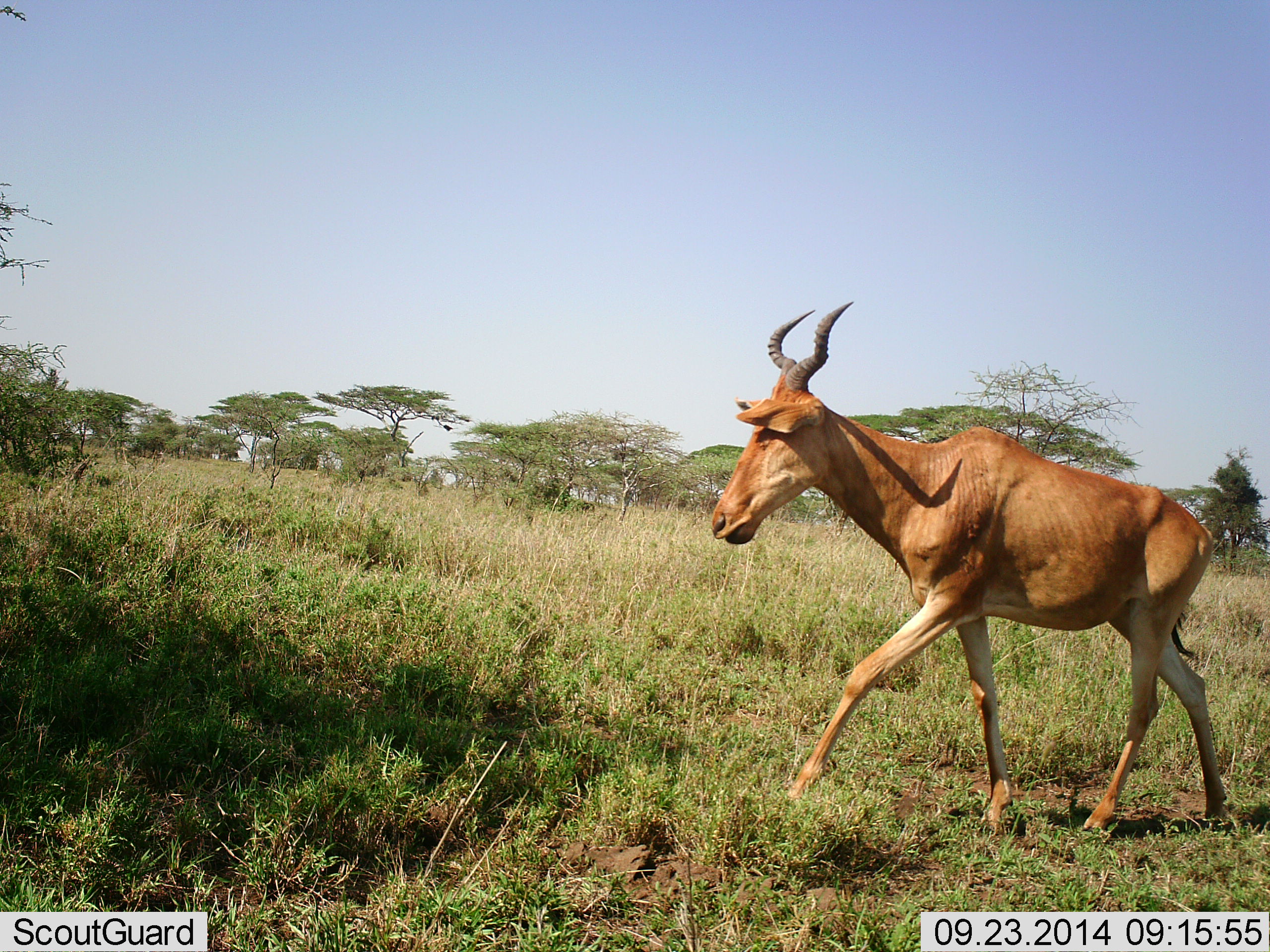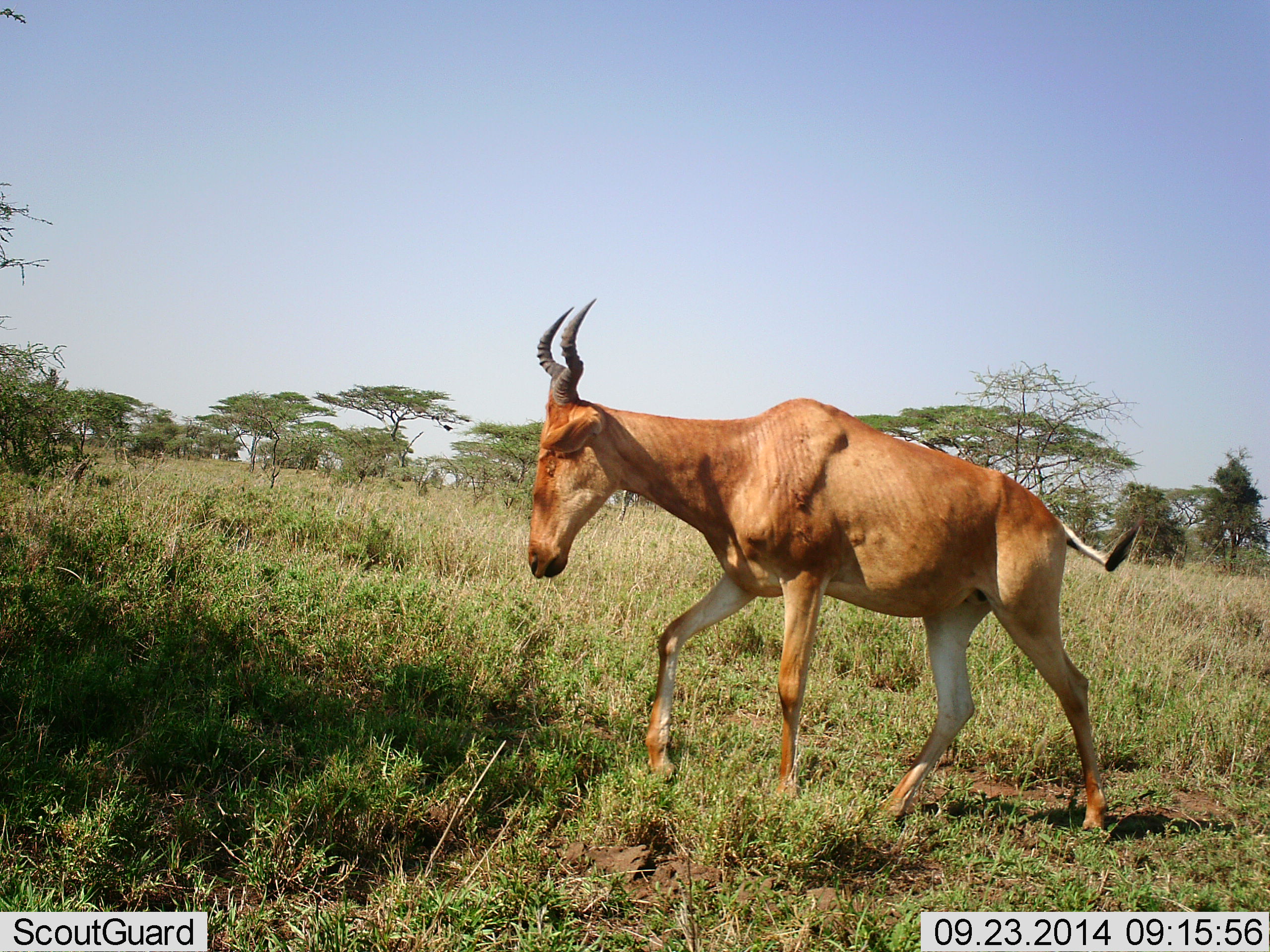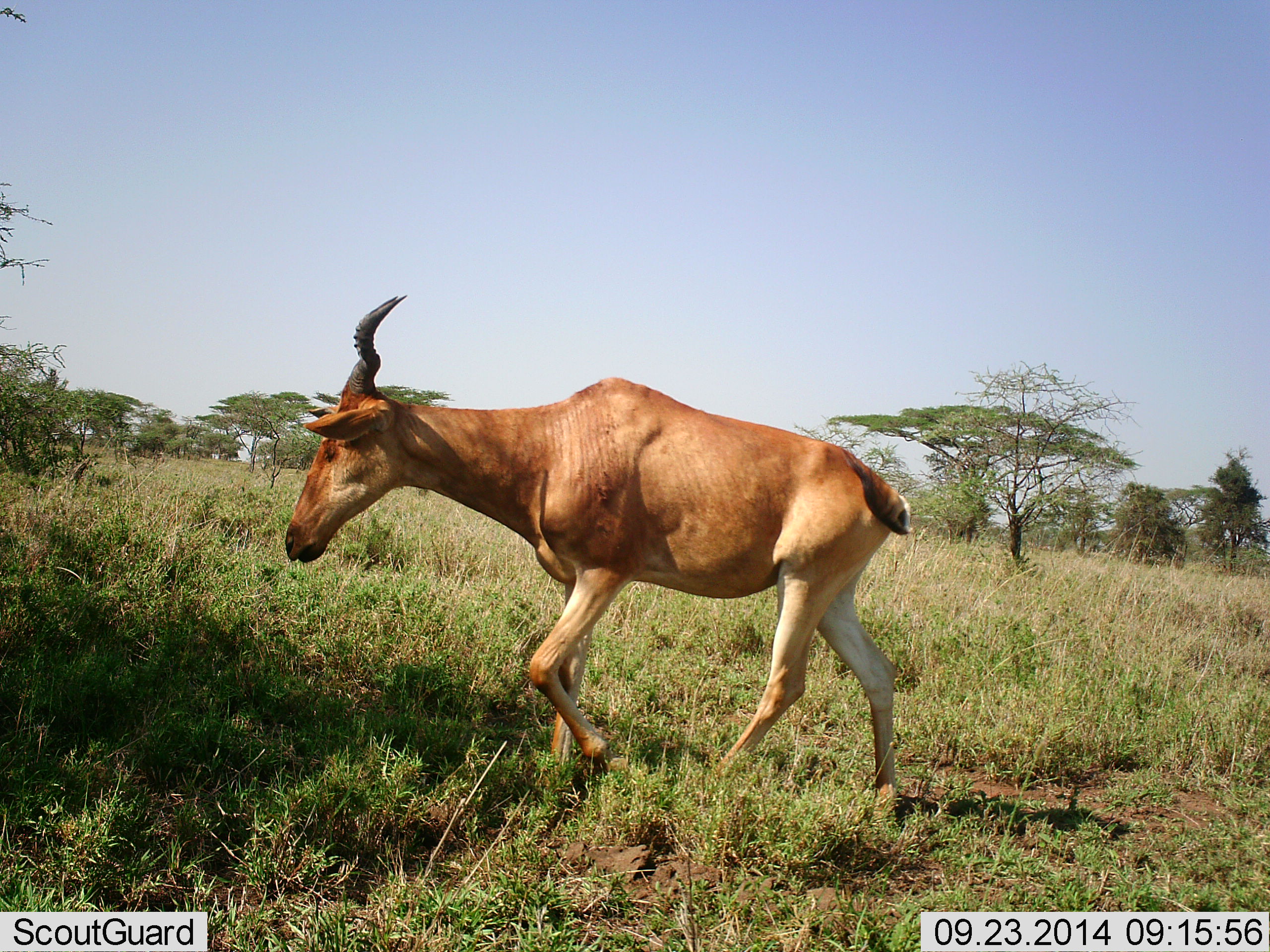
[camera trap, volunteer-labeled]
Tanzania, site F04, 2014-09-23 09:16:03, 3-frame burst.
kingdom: Animalia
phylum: Chordata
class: Mammalia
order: Artiodactyla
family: Bovidae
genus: Alcelaphus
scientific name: Alcelaphus buselaphus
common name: hartebeest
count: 1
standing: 10%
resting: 0%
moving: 100%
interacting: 0%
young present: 0%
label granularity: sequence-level